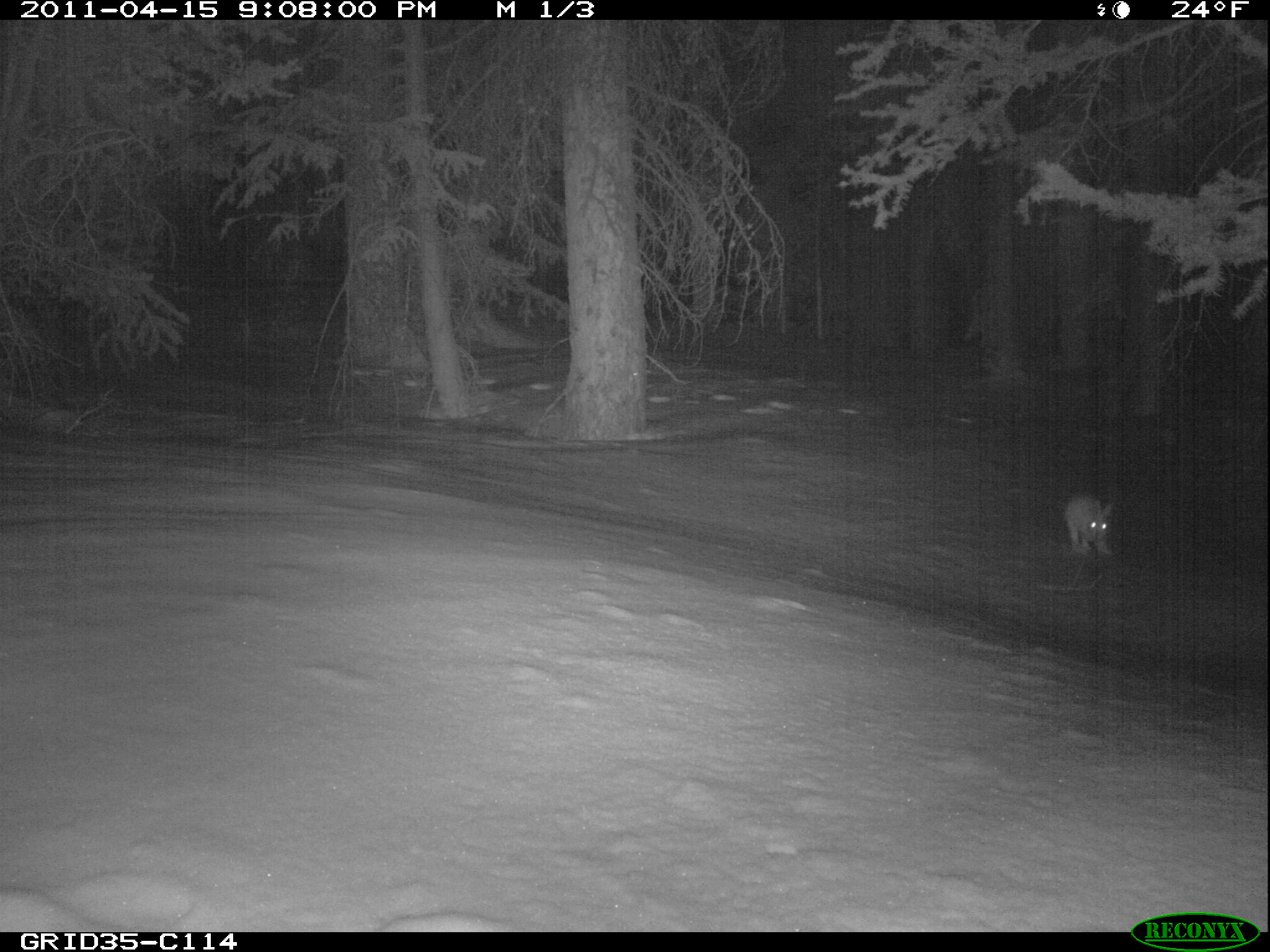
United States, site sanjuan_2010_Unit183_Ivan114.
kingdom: Animalia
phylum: Chordata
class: Mammalia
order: Lagomorpha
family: Leporidae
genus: Lepus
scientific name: Lepus americanus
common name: snowshoe hare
Lepus americanus (snowshoe hare).